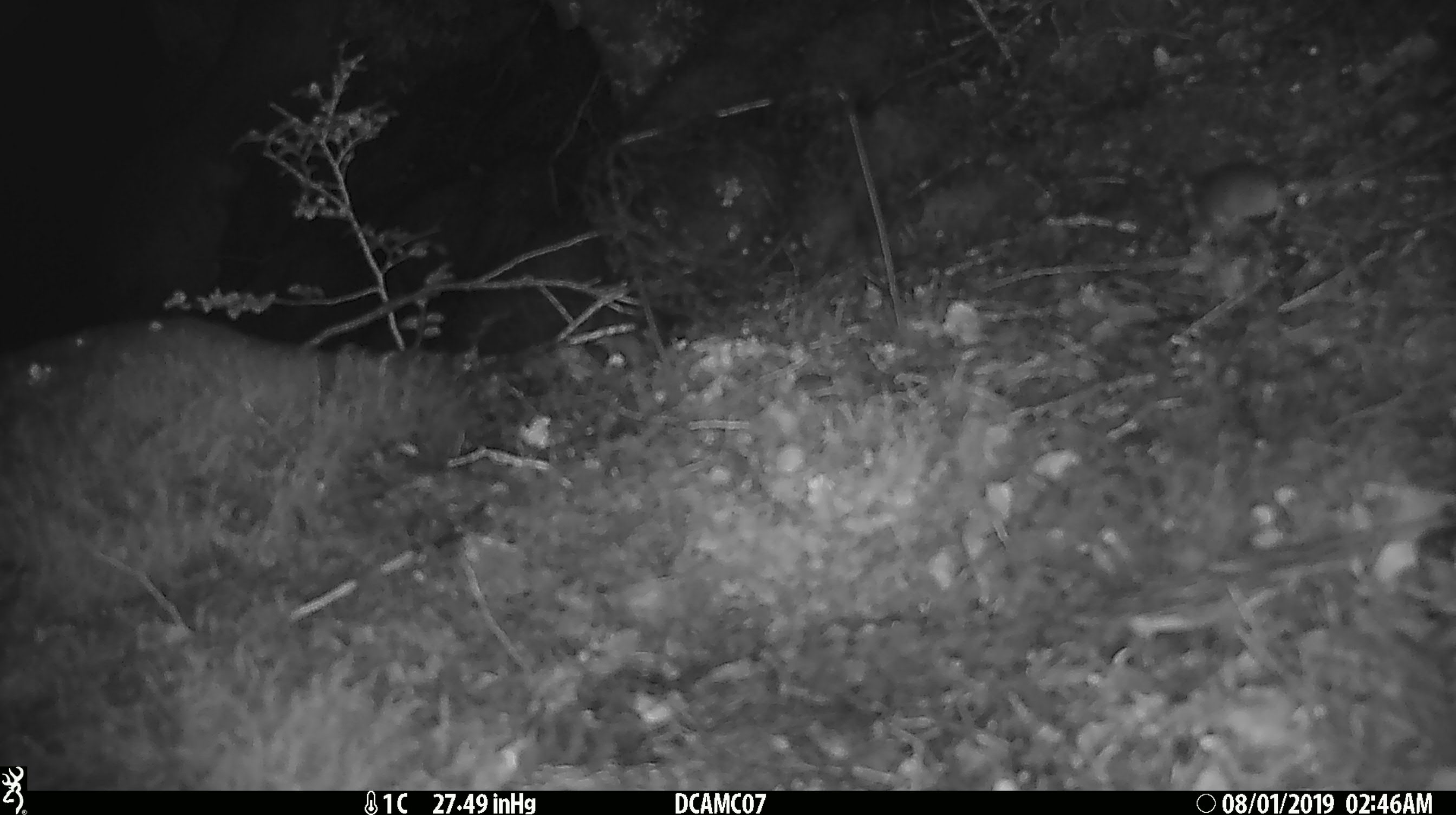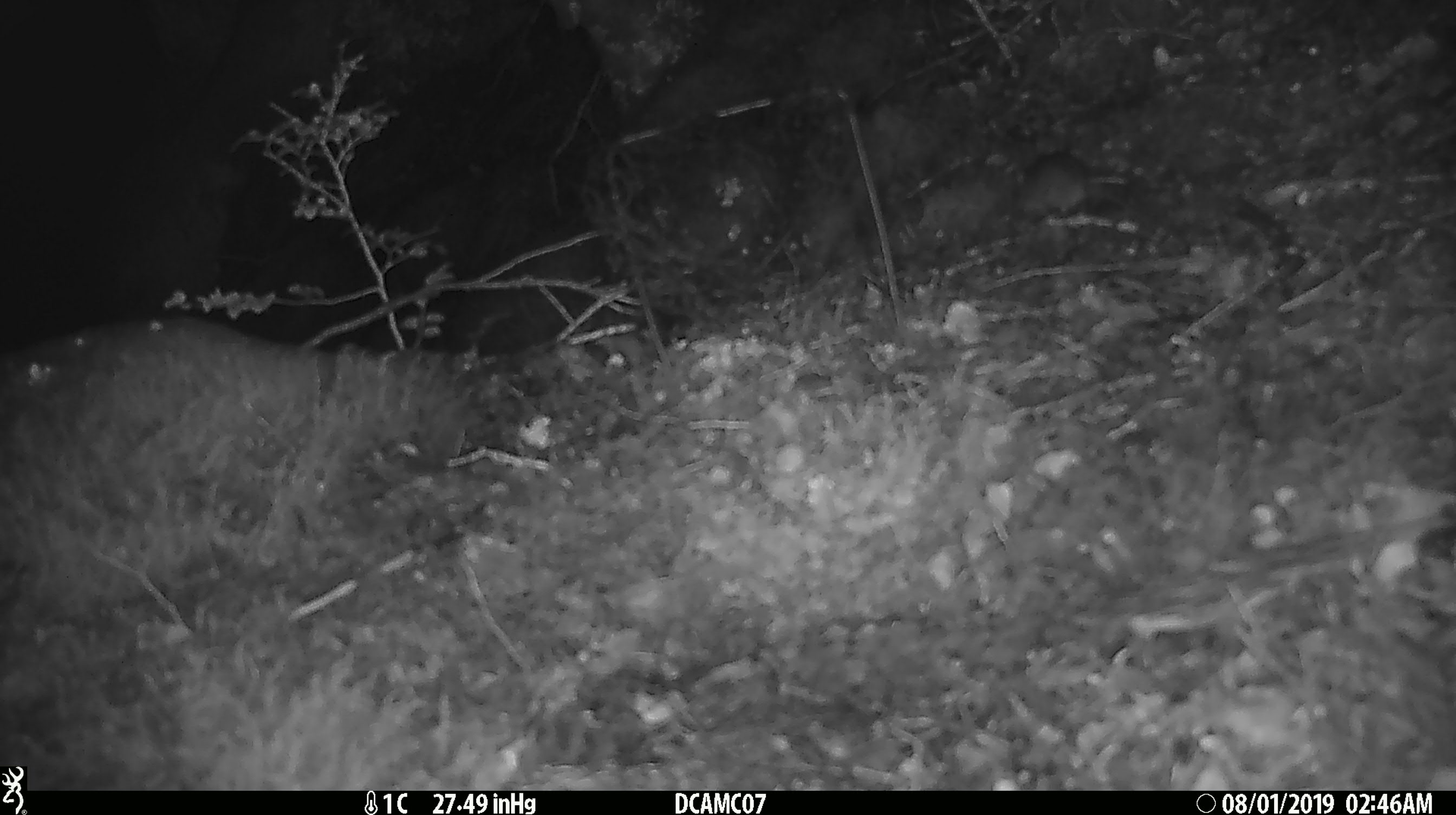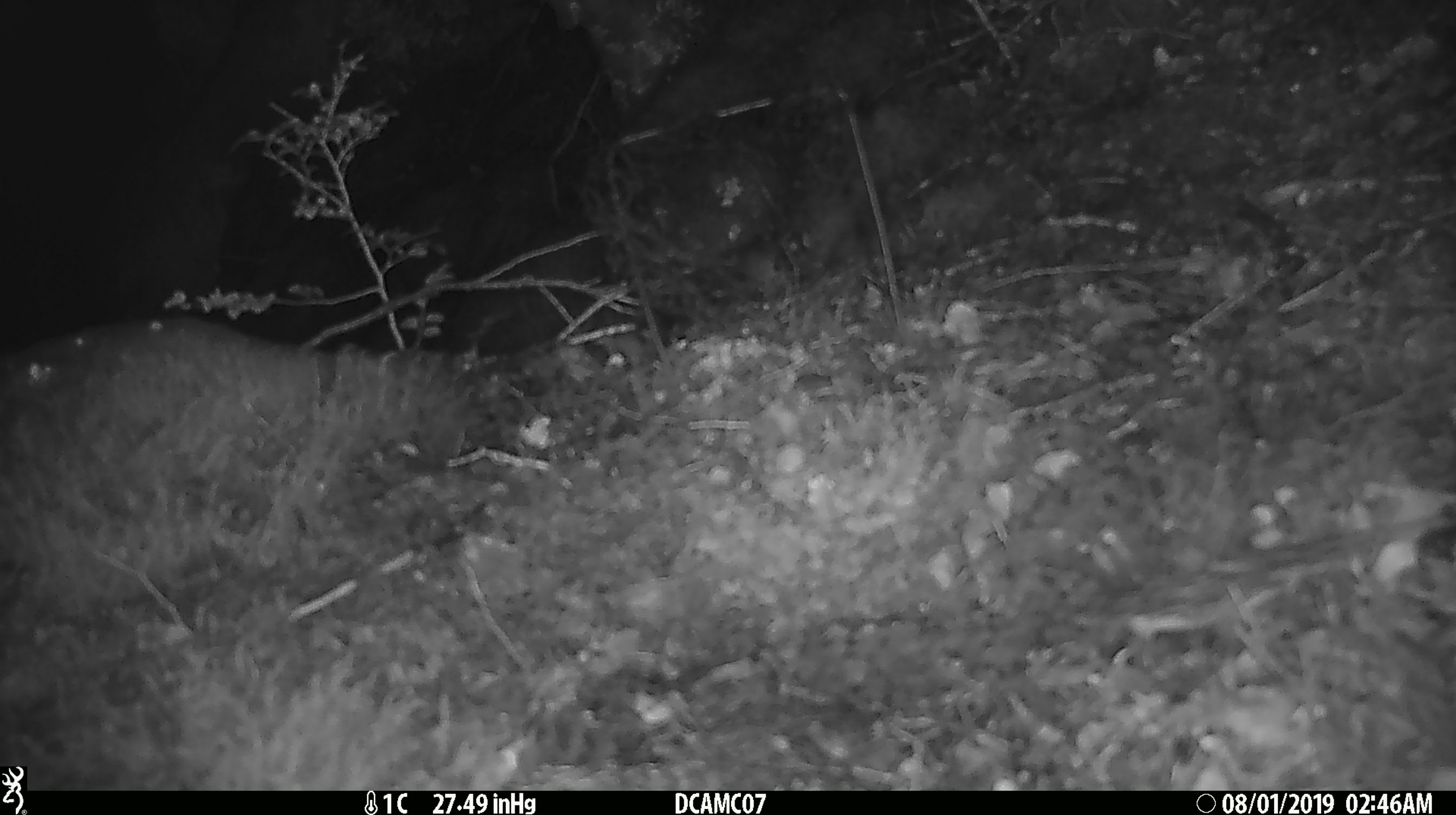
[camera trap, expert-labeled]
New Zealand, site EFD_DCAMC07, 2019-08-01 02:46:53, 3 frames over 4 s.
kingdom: Animalia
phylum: Chordata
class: Mammalia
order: Rodentia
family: Muridae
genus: Mus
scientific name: Mus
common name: mouse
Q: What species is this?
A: Mouse (Mus).